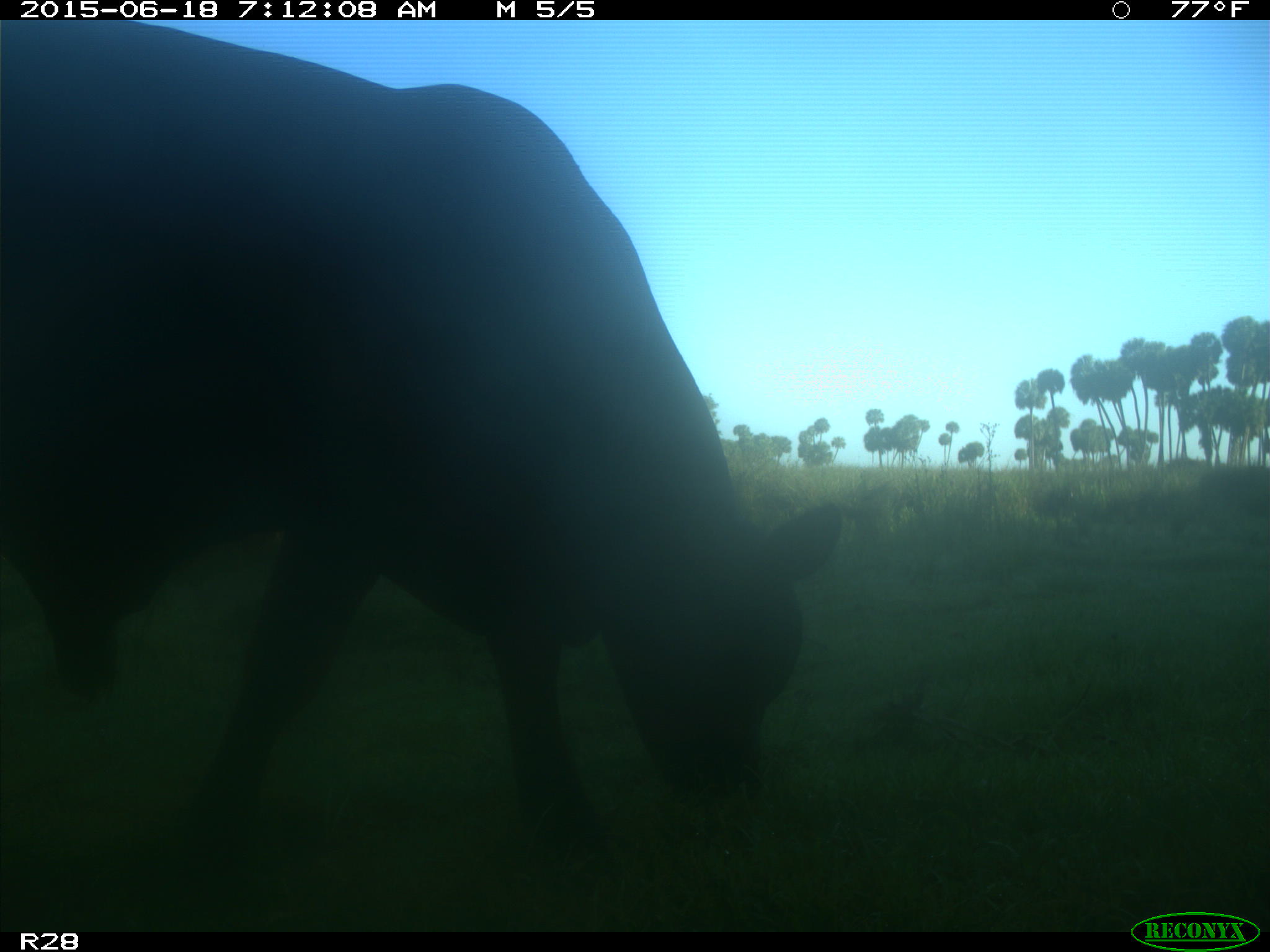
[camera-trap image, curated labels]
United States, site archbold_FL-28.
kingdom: Animalia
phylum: Chordata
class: Mammalia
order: Artiodactyla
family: Bovidae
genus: Bos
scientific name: Bos taurus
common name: domestic cow